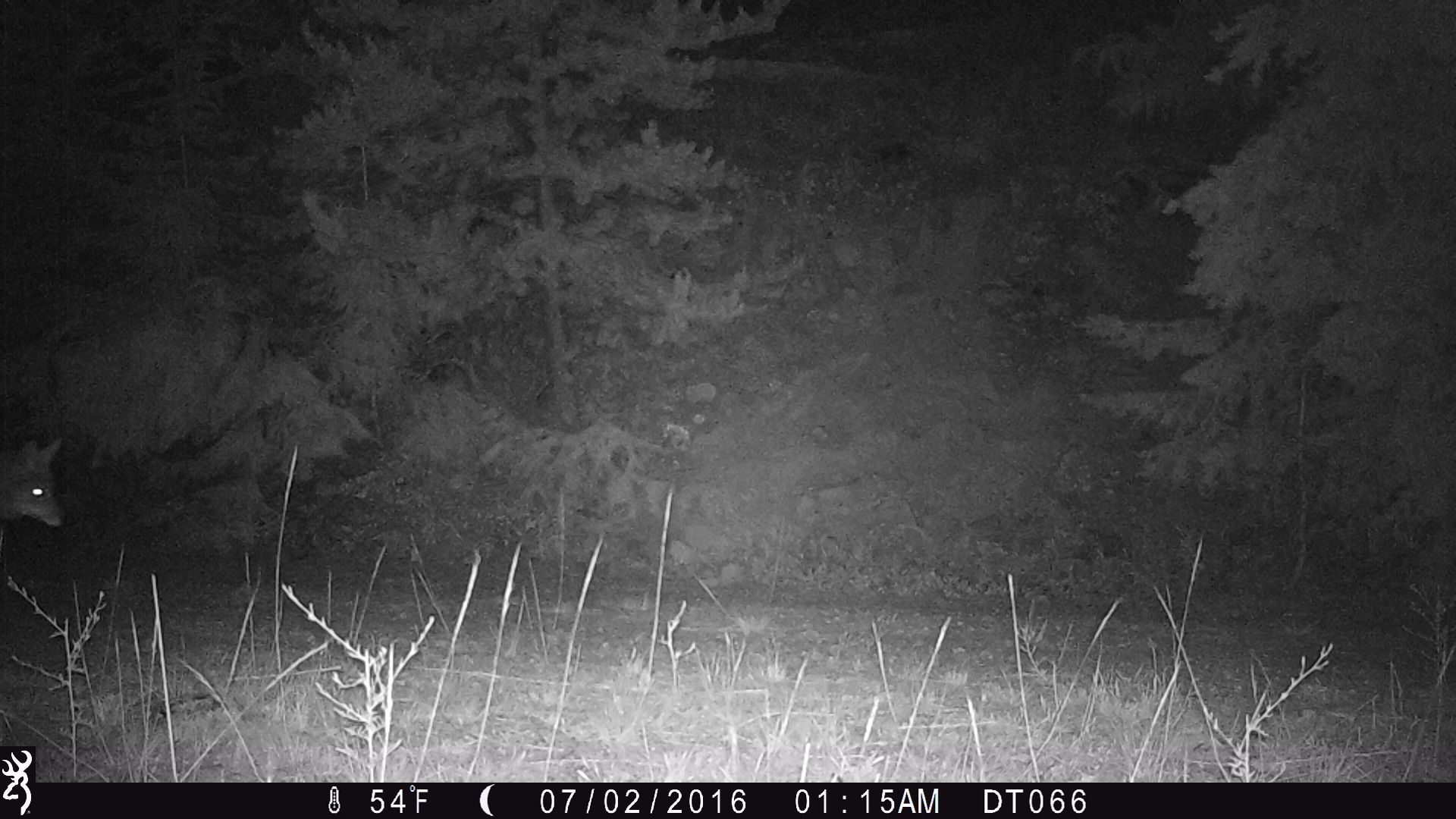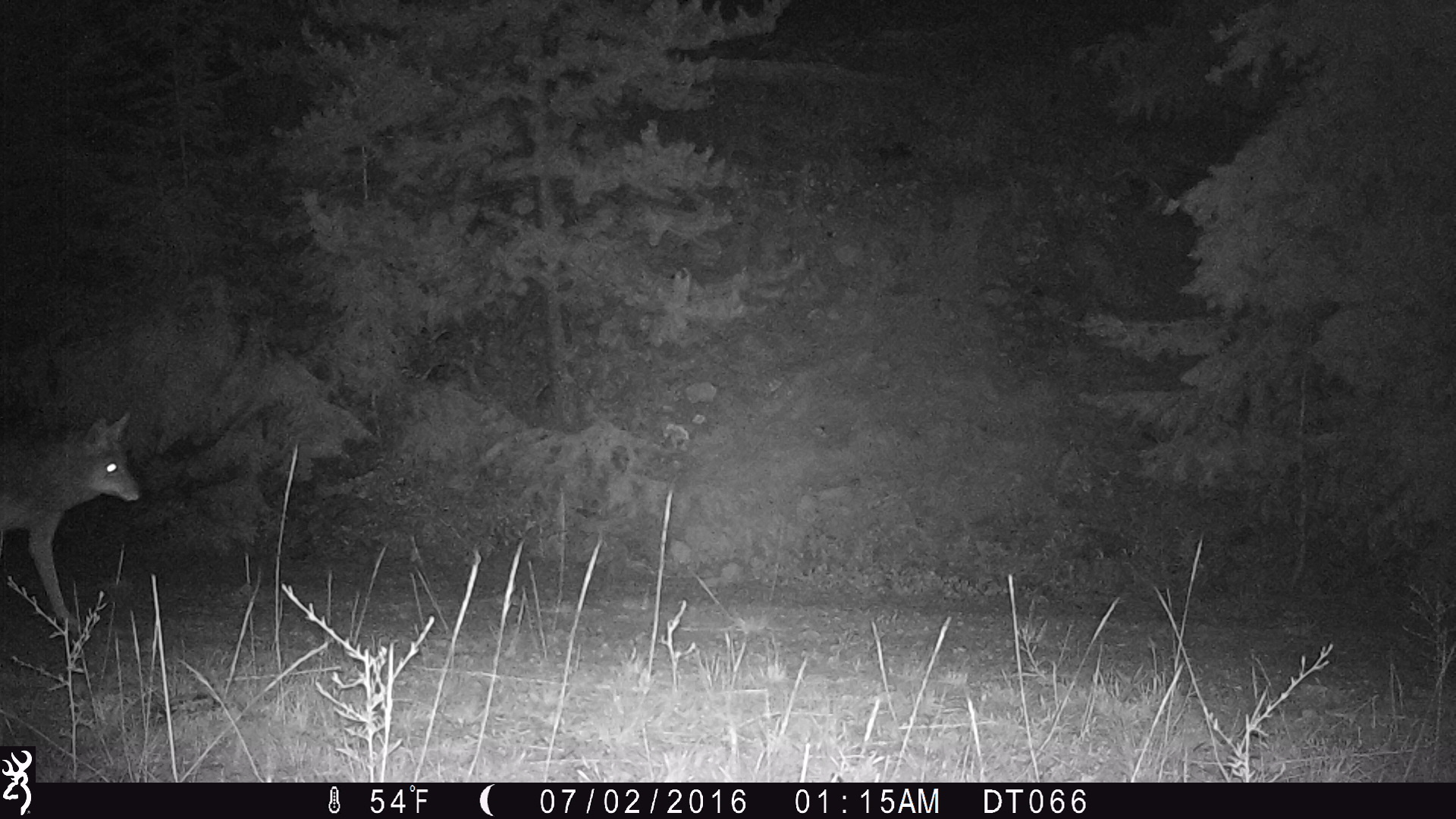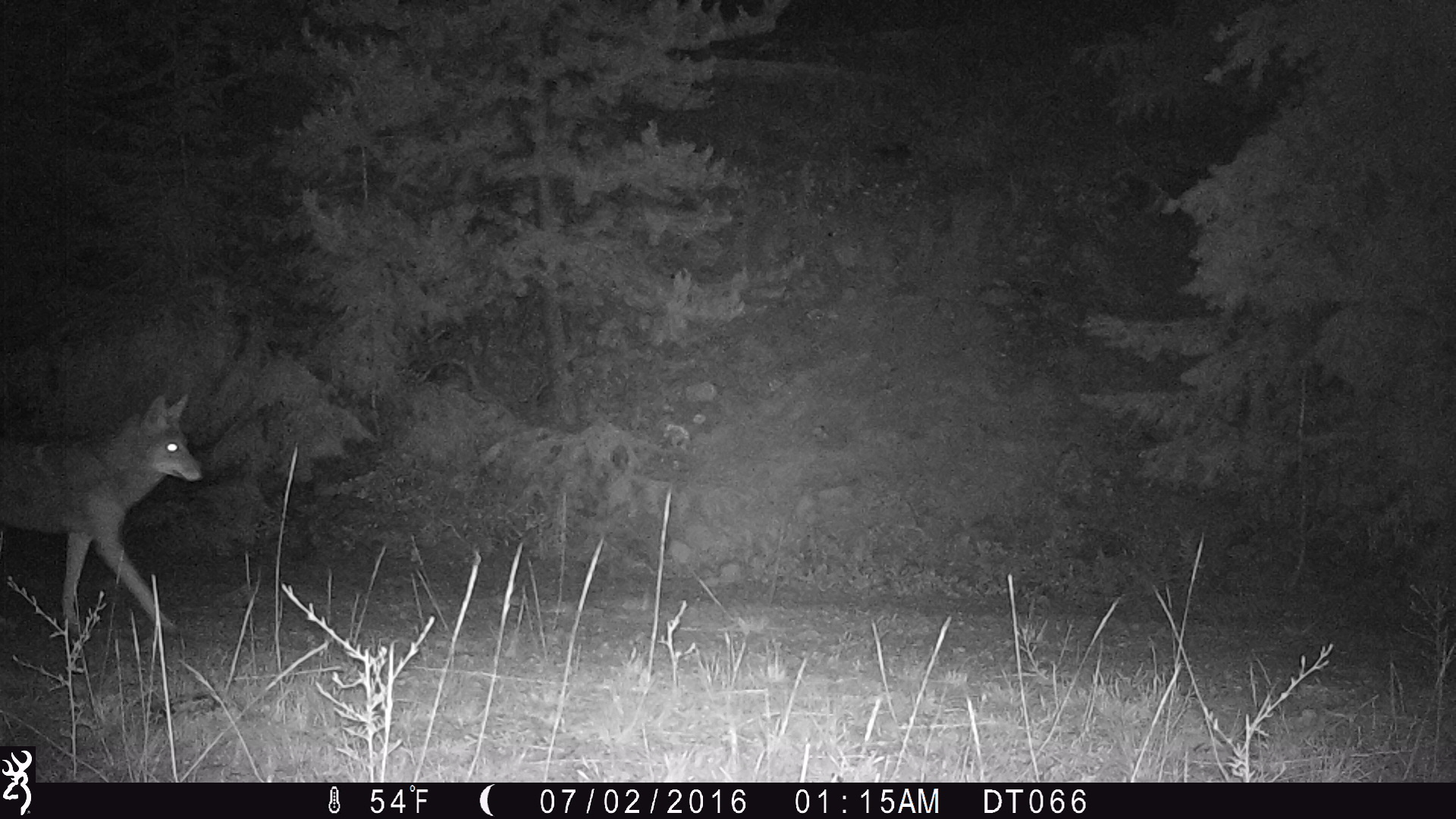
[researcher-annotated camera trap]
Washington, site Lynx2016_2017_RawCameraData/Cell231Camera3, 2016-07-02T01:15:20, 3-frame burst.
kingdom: Animalia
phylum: Chordata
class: Mammalia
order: Carnivora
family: Canidae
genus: Canis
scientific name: Canis latrans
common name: coyote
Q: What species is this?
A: Canis latrans (coyote).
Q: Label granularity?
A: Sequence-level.